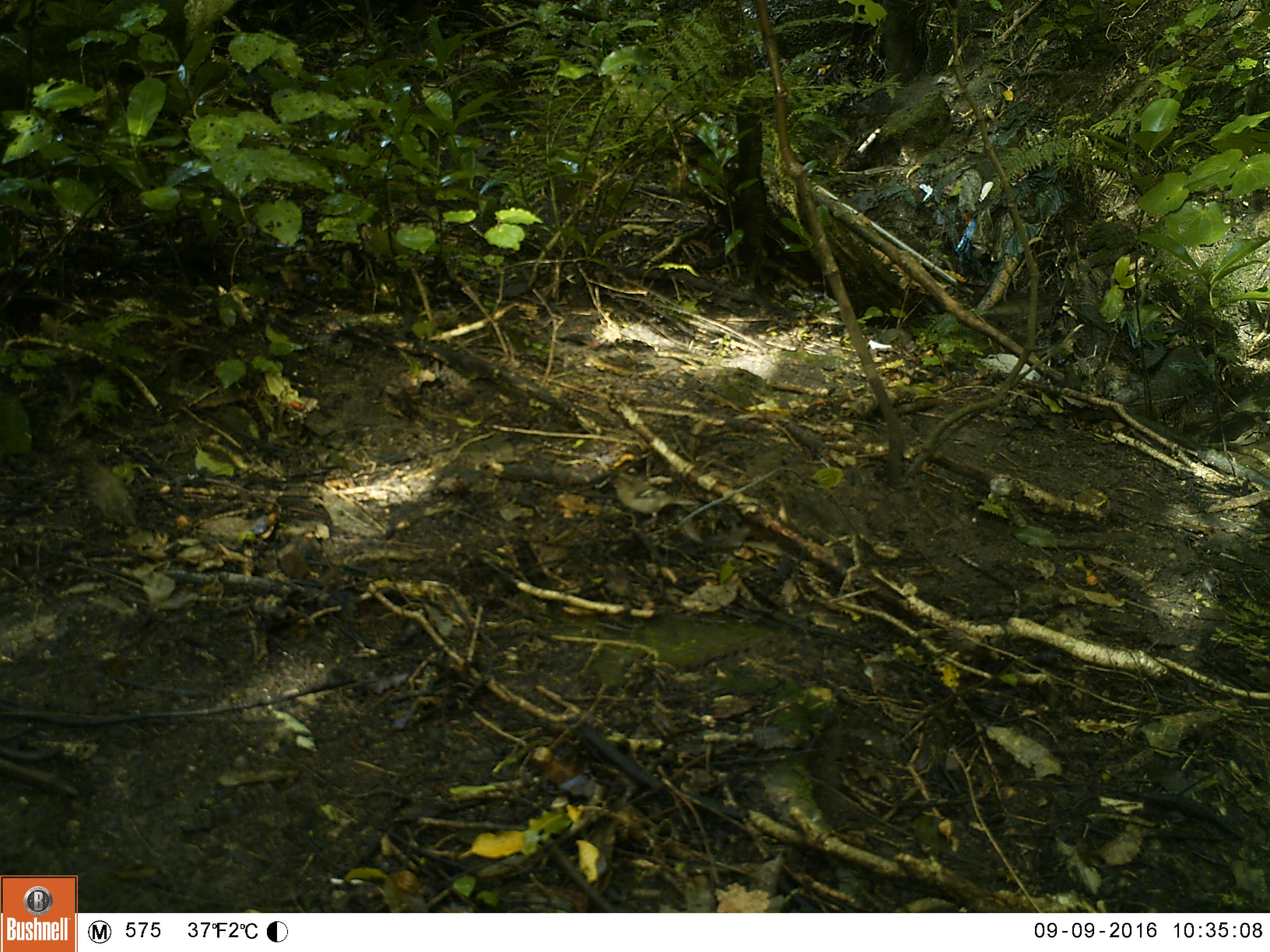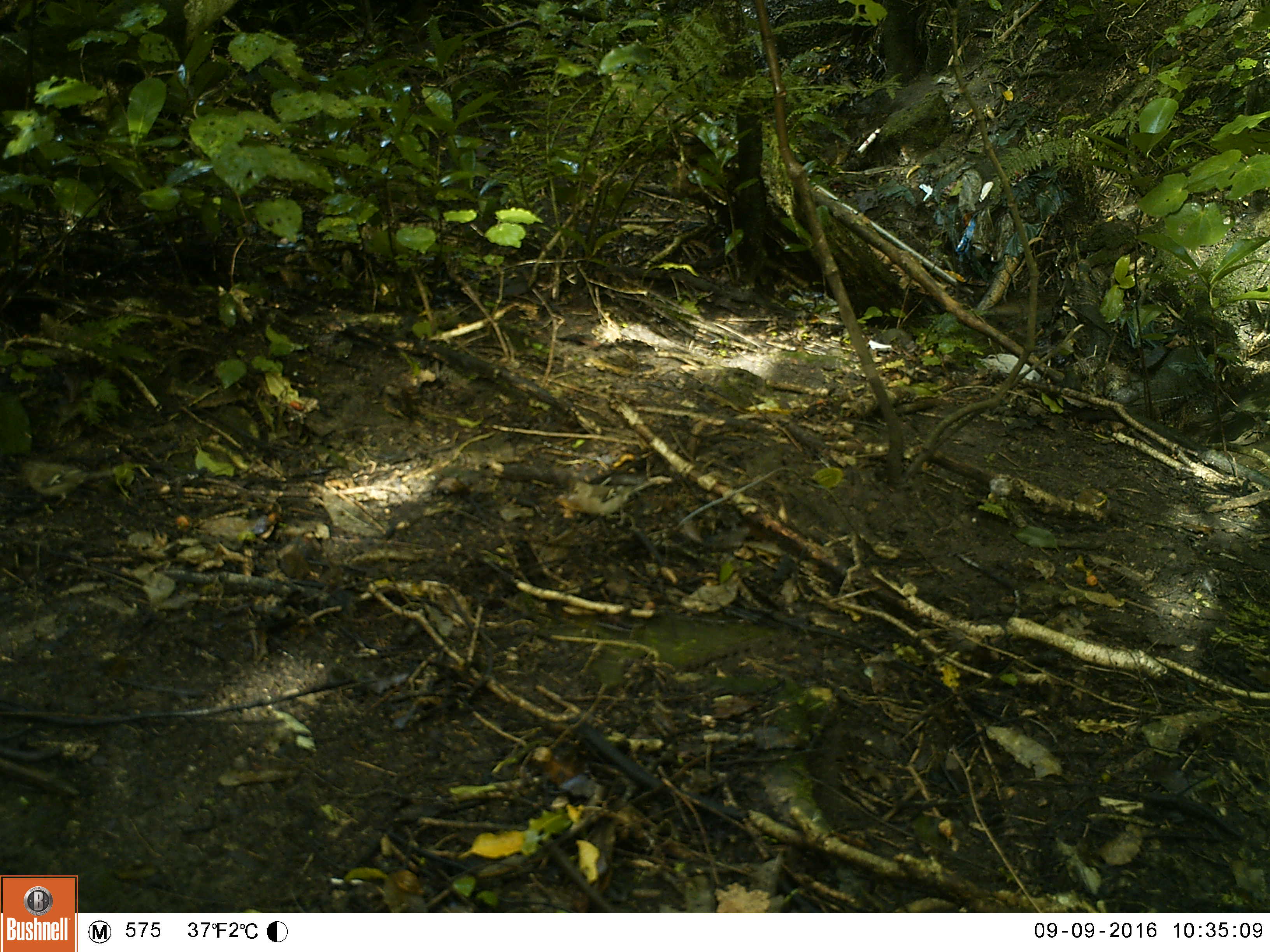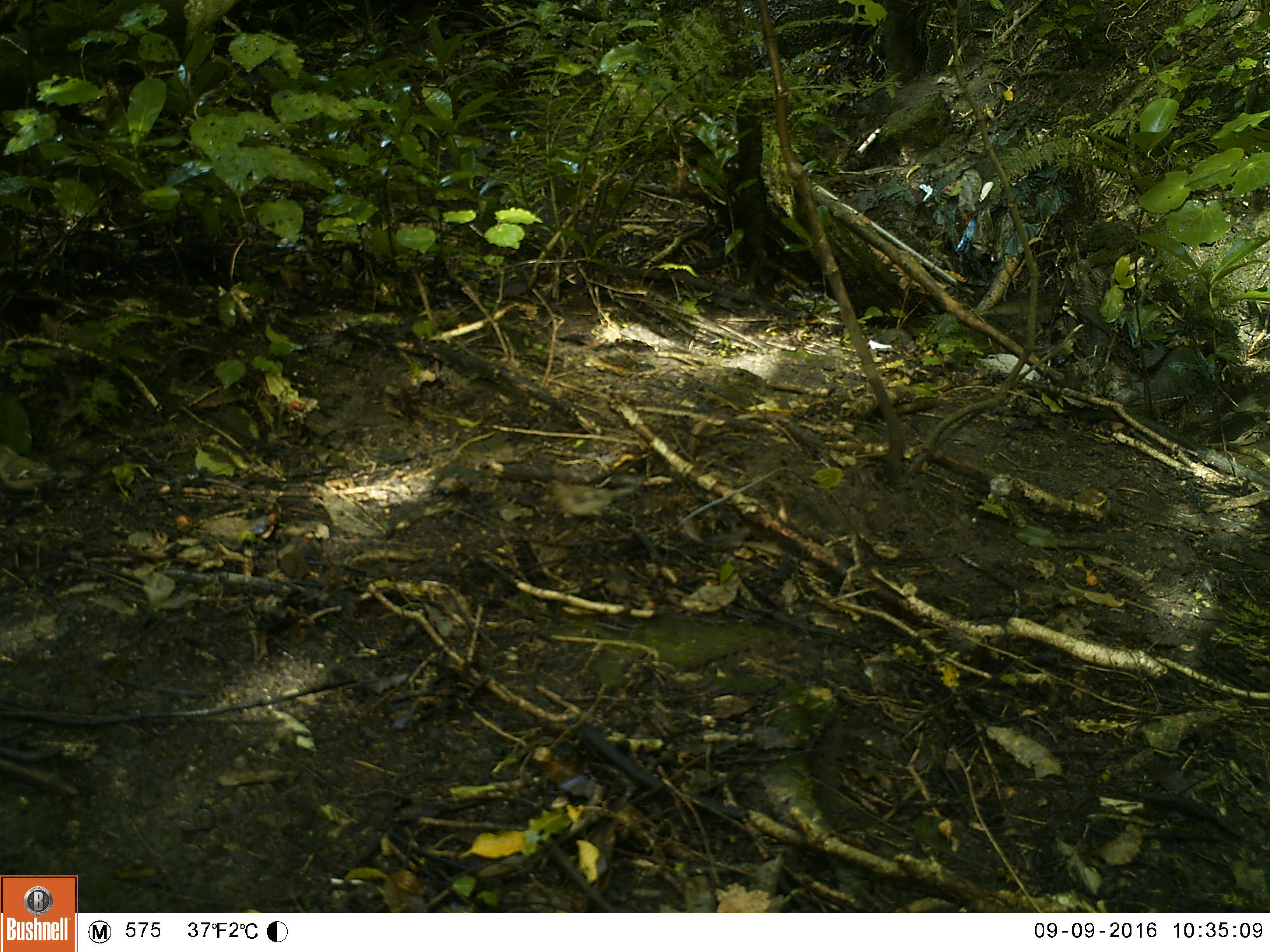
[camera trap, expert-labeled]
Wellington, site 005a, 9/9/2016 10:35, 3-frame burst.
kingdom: Animalia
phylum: Chordata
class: Aves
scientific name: Aves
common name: bird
Bird (Aves).